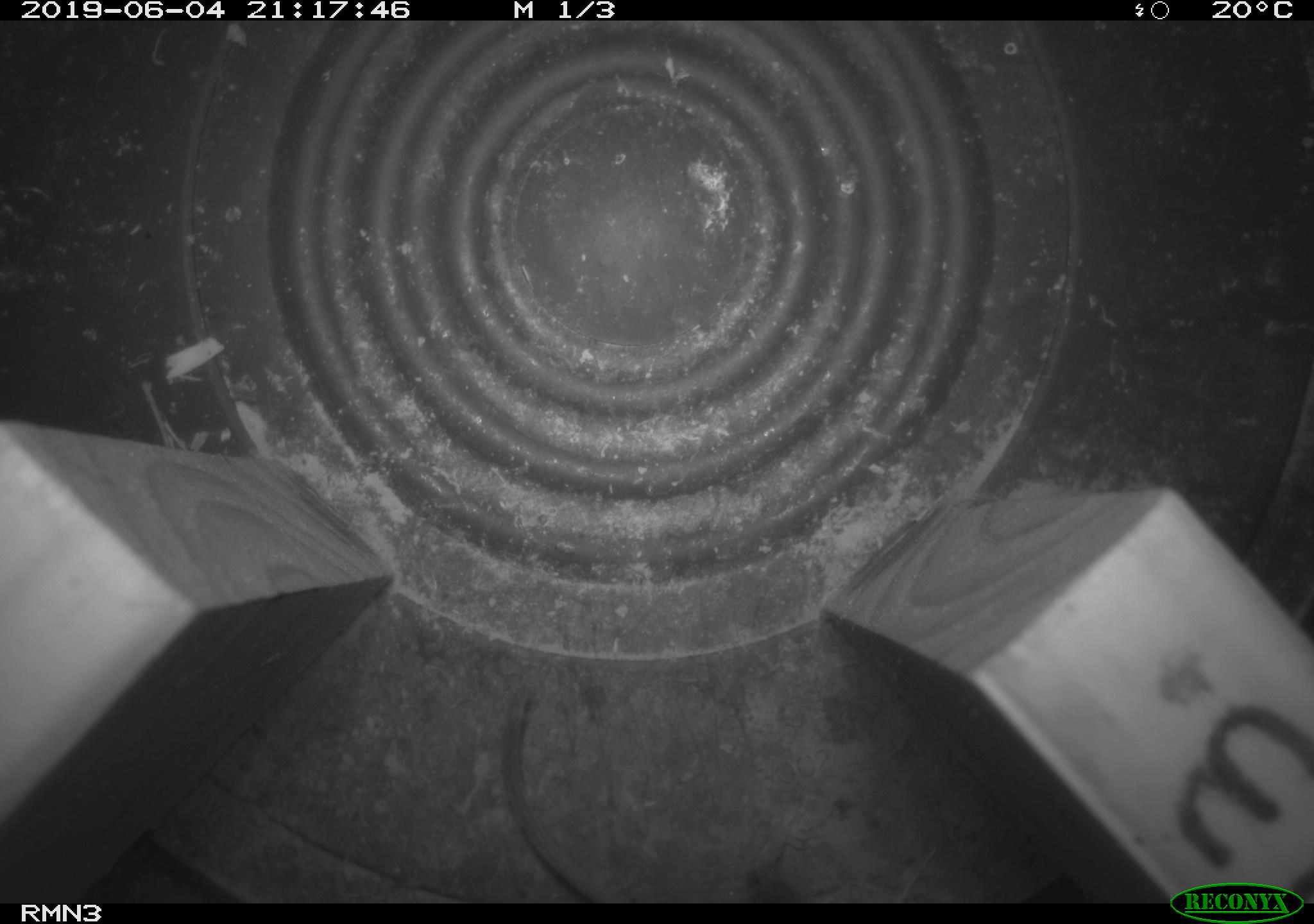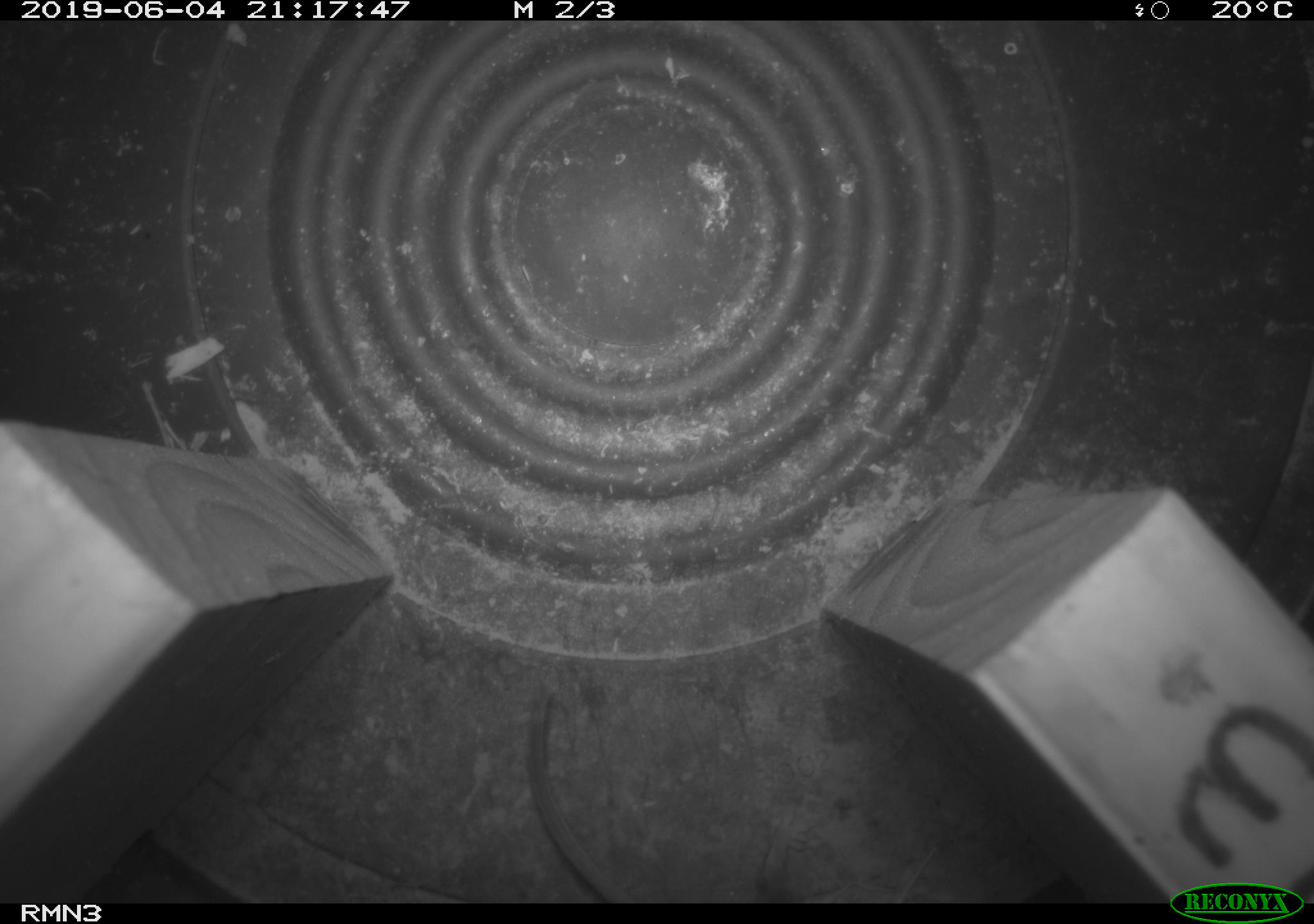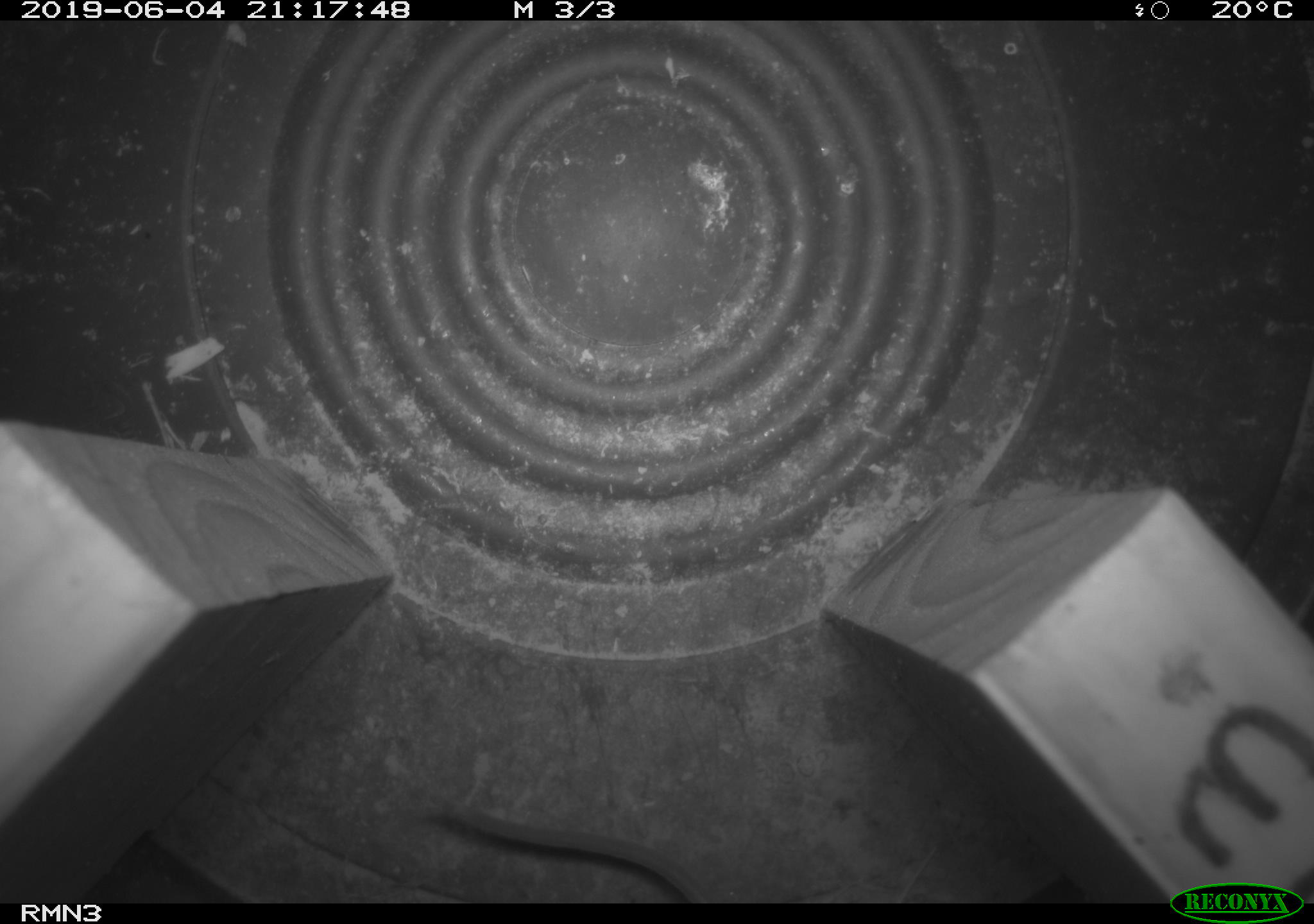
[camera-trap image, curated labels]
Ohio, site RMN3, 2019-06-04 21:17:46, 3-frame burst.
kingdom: Animalia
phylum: Chordata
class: Mammalia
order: Rodentia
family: Cricetidae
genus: Peromyscus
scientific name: Peromyscus leucopus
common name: white-footed mouse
White-footed mouse (Peromyscus leucopus).